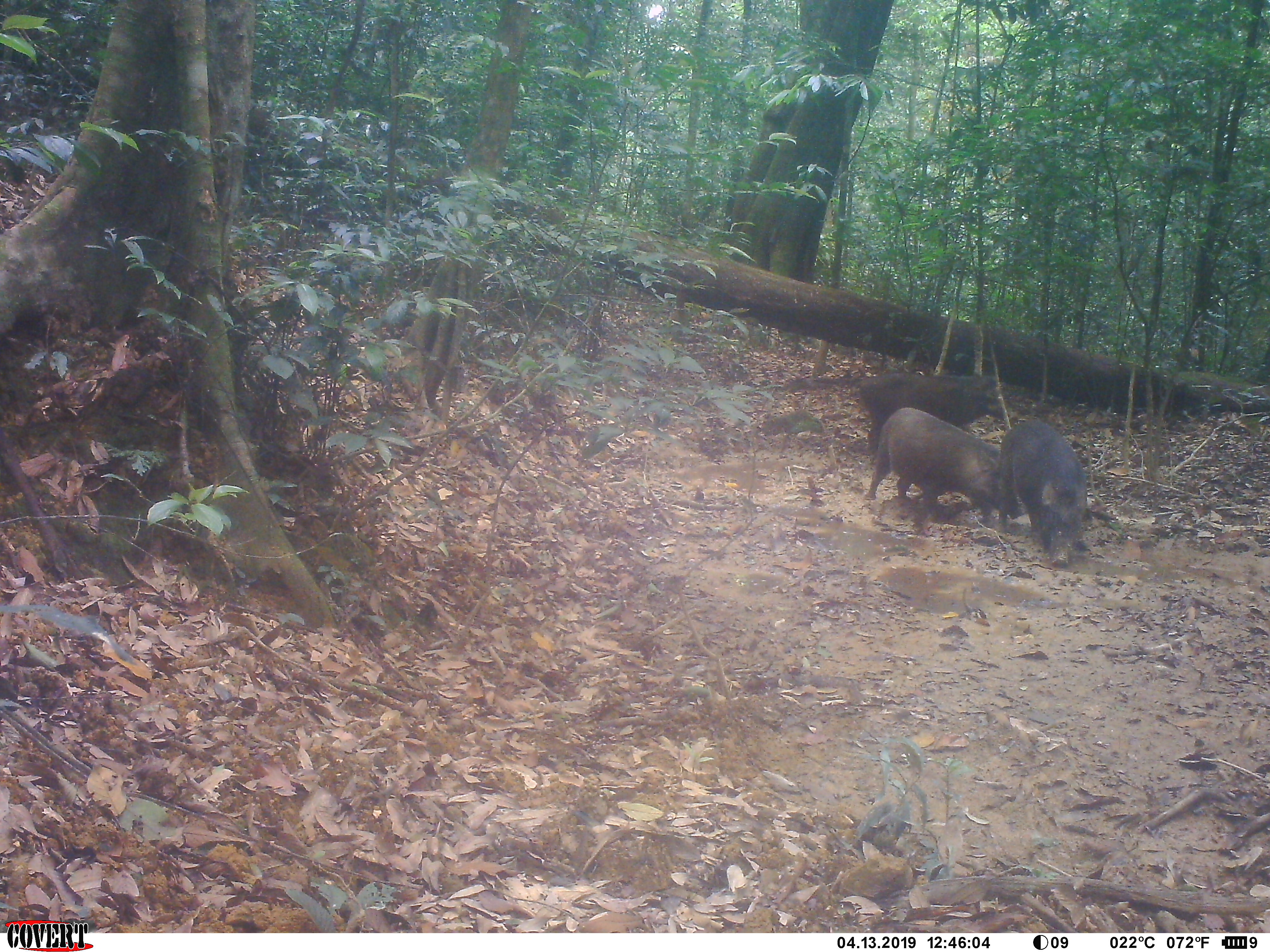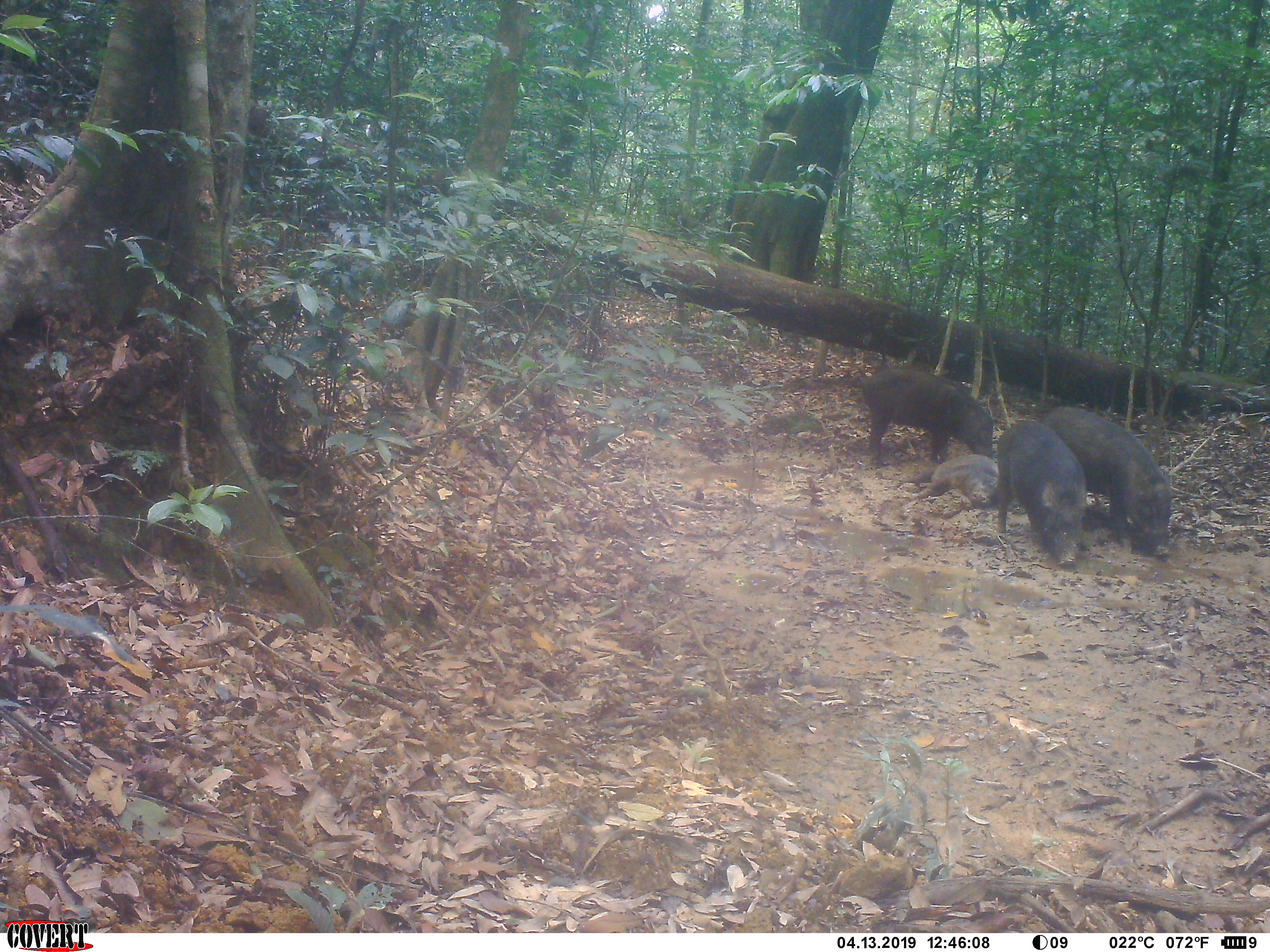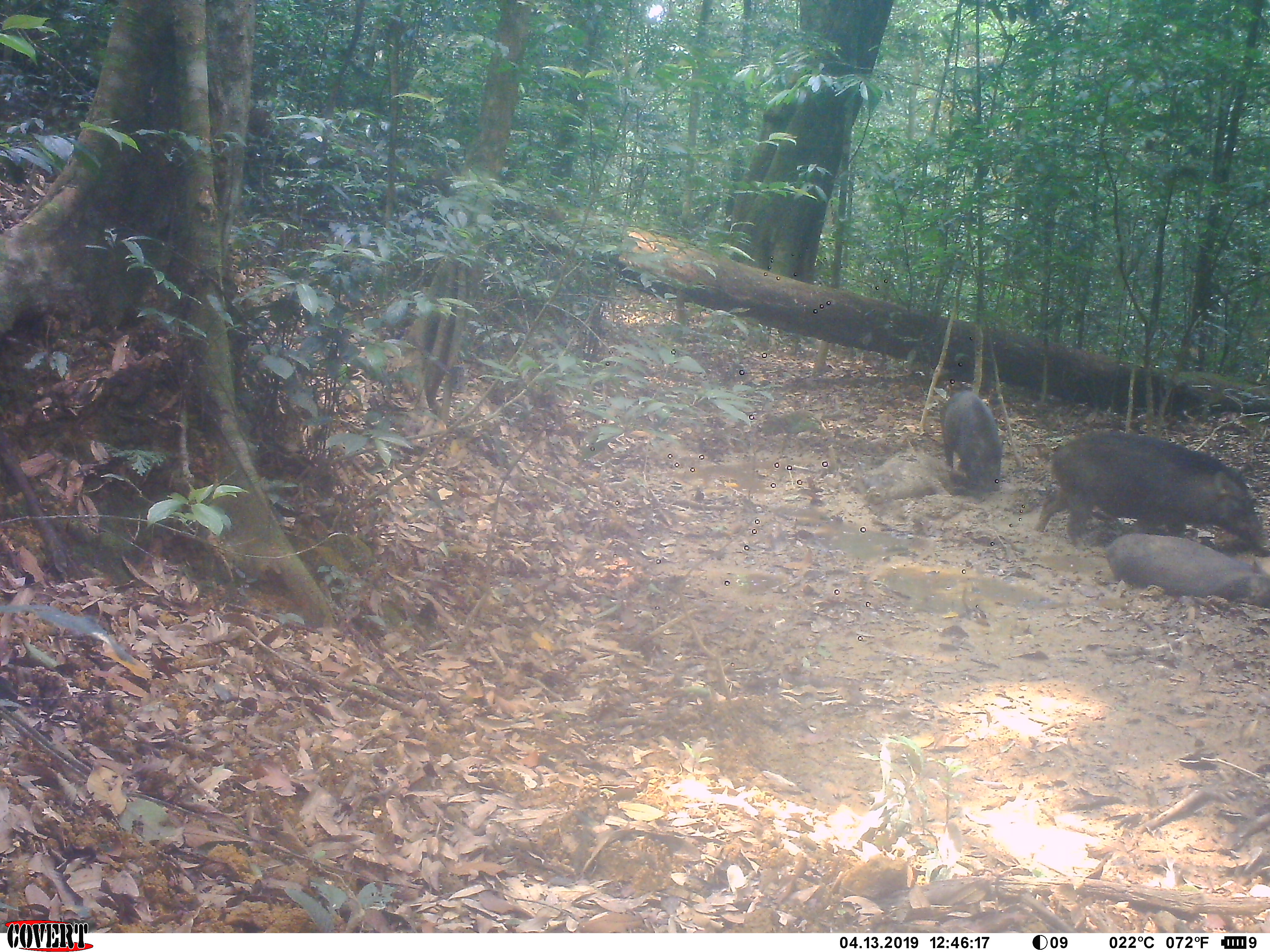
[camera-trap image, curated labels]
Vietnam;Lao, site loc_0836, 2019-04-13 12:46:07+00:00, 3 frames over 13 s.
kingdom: Animalia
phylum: Chordata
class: Mammalia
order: Artiodactyla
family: Suidae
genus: Sus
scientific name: Sus scrofa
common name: eurasian wild pig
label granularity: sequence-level